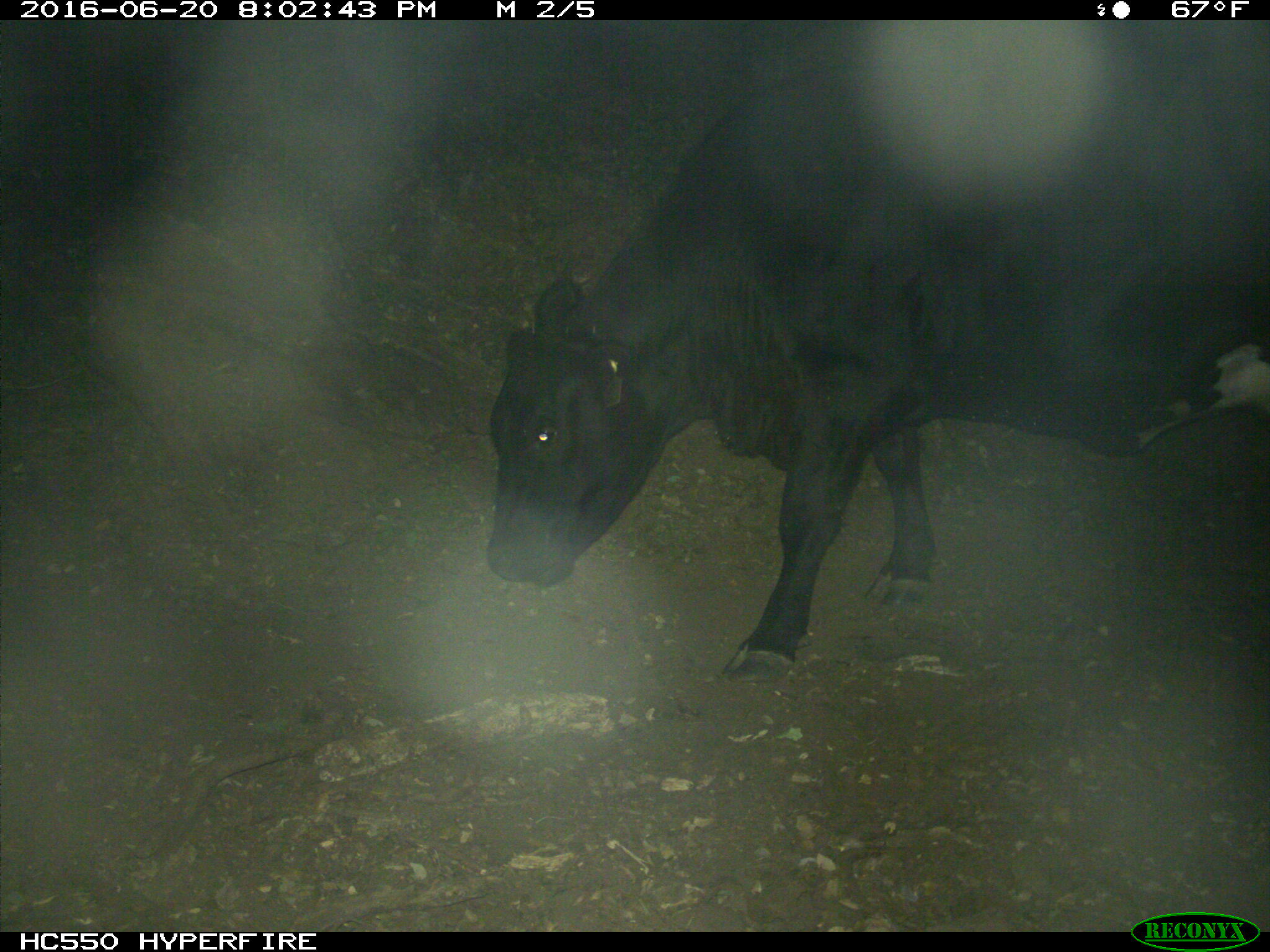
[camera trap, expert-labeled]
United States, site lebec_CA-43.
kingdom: Animalia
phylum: Chordata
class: Mammalia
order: Artiodactyla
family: Bovidae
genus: Bos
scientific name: Bos taurus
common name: domestic cow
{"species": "Bos taurus (domestic cow)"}